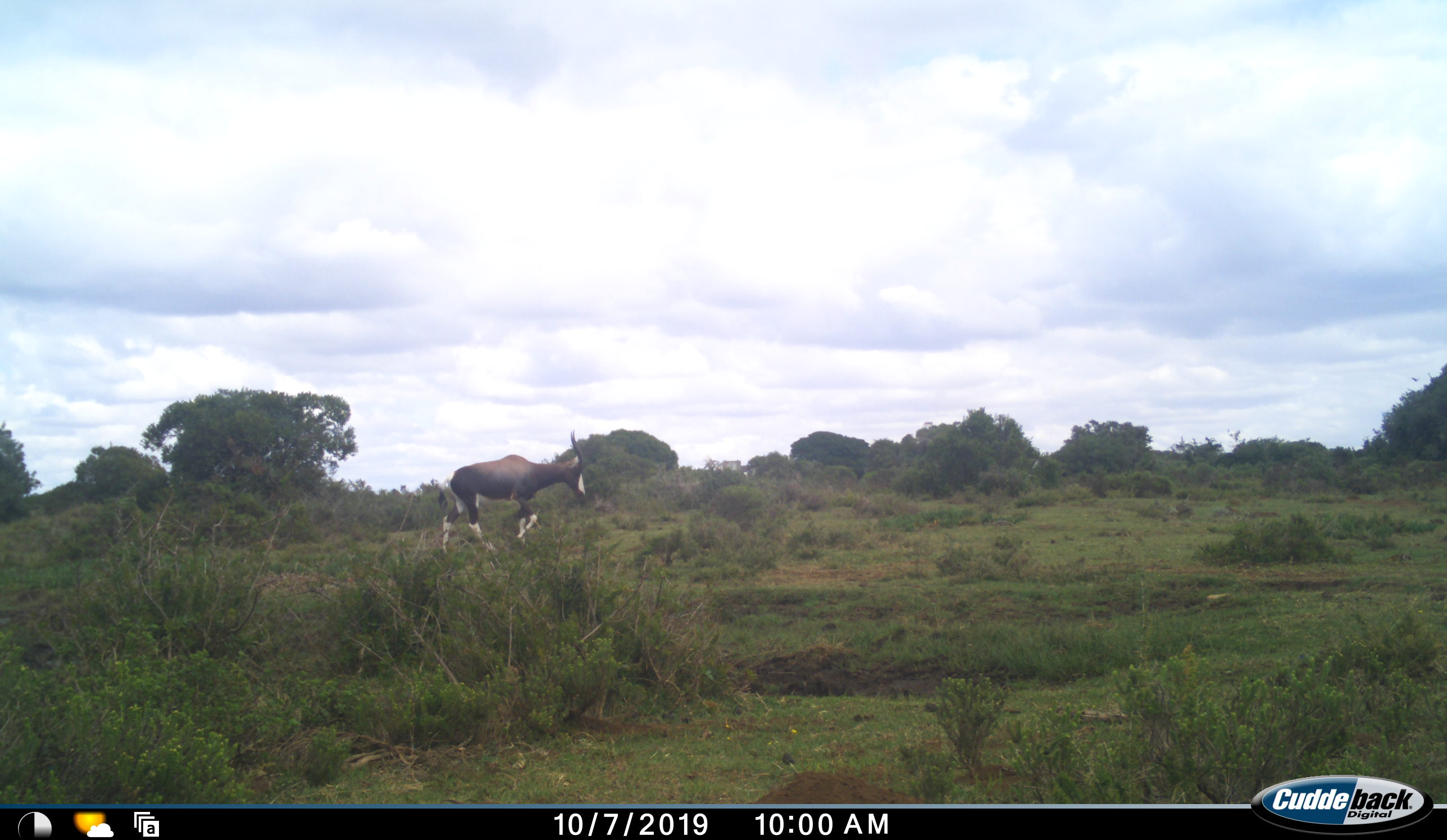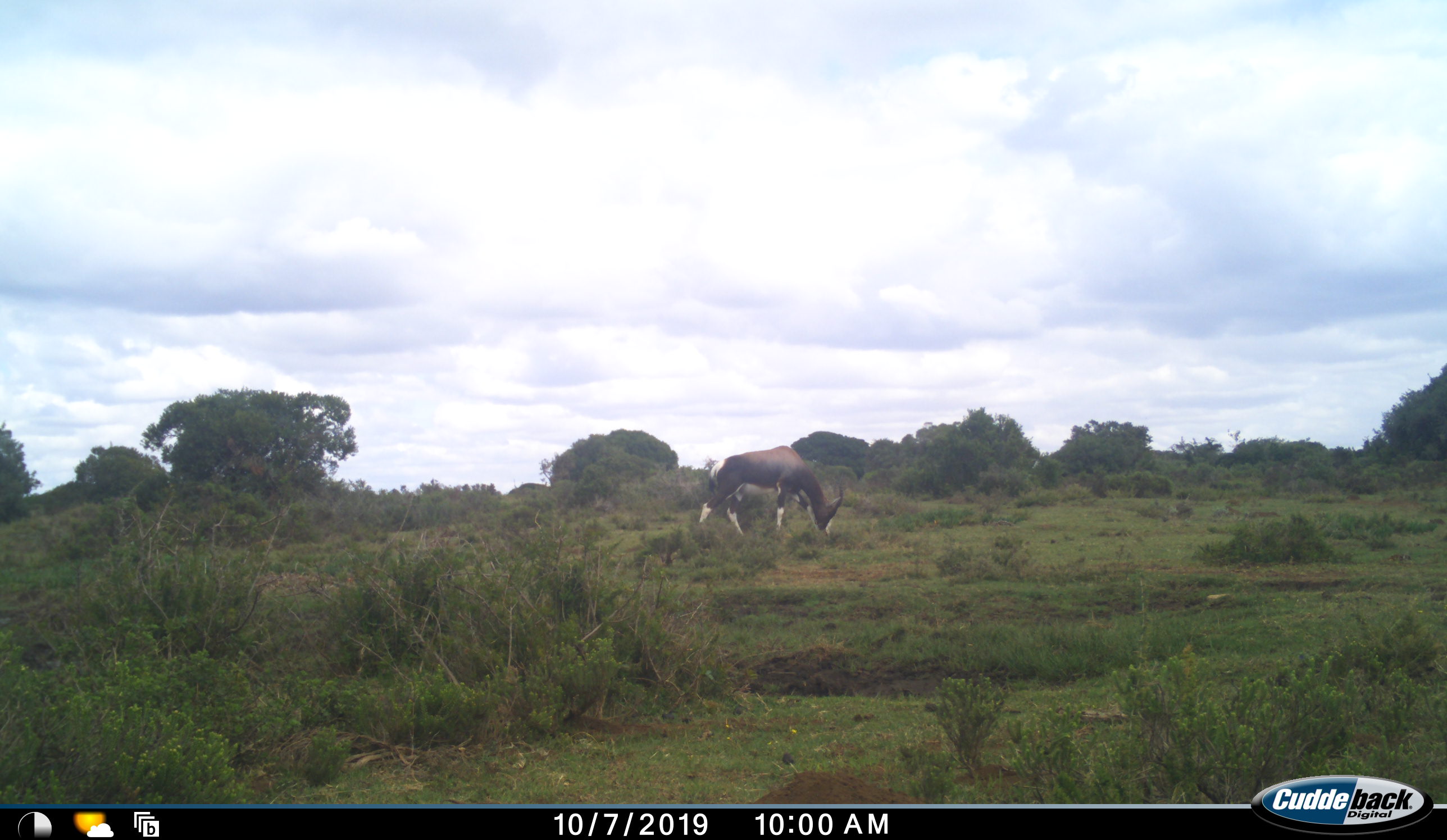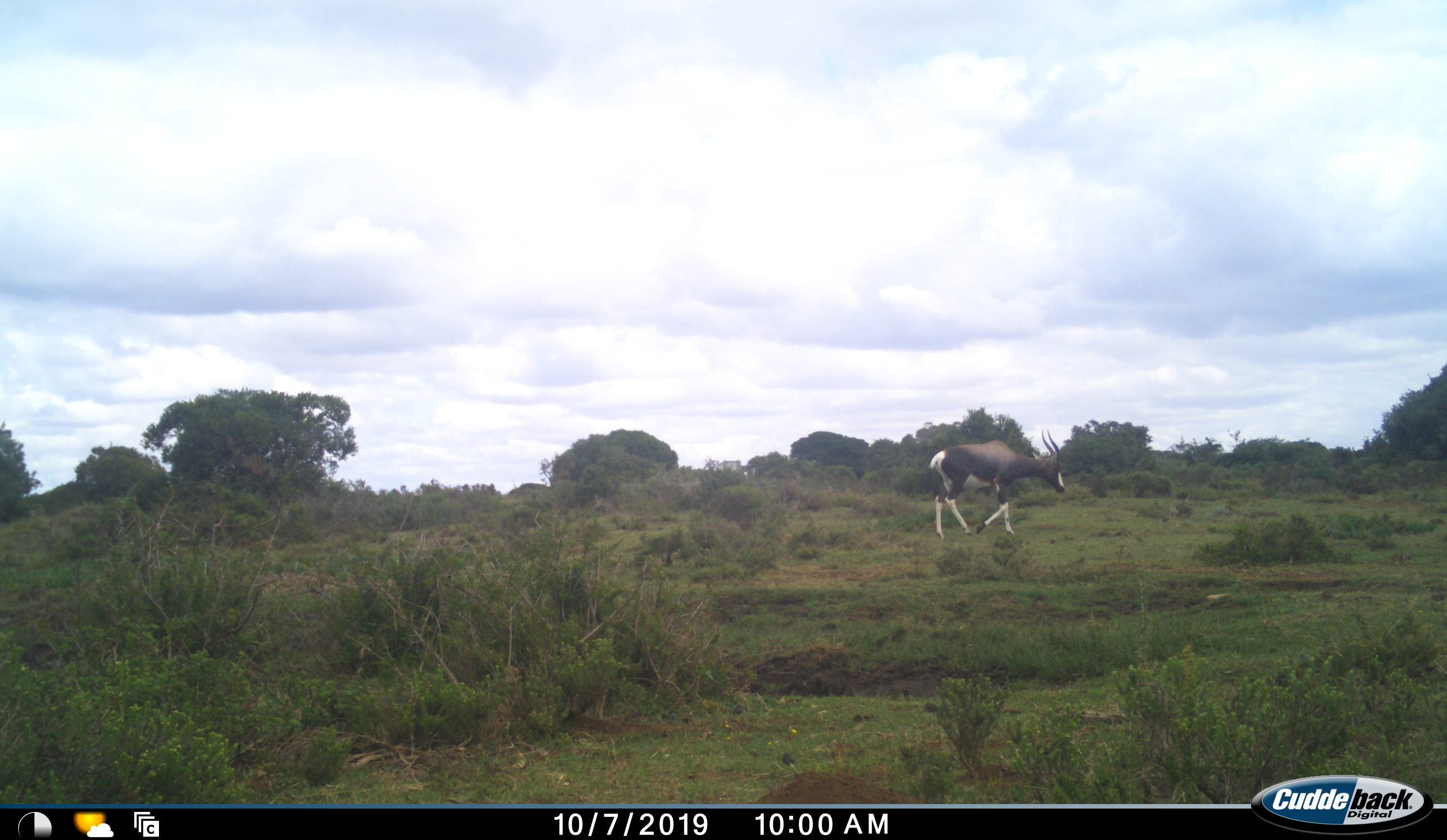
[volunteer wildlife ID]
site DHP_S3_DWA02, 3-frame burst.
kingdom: Animalia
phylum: Chordata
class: Mammalia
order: Artiodactyla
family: Bovidae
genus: Damaliscus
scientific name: Damaliscus pygargus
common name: bontebok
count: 1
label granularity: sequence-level